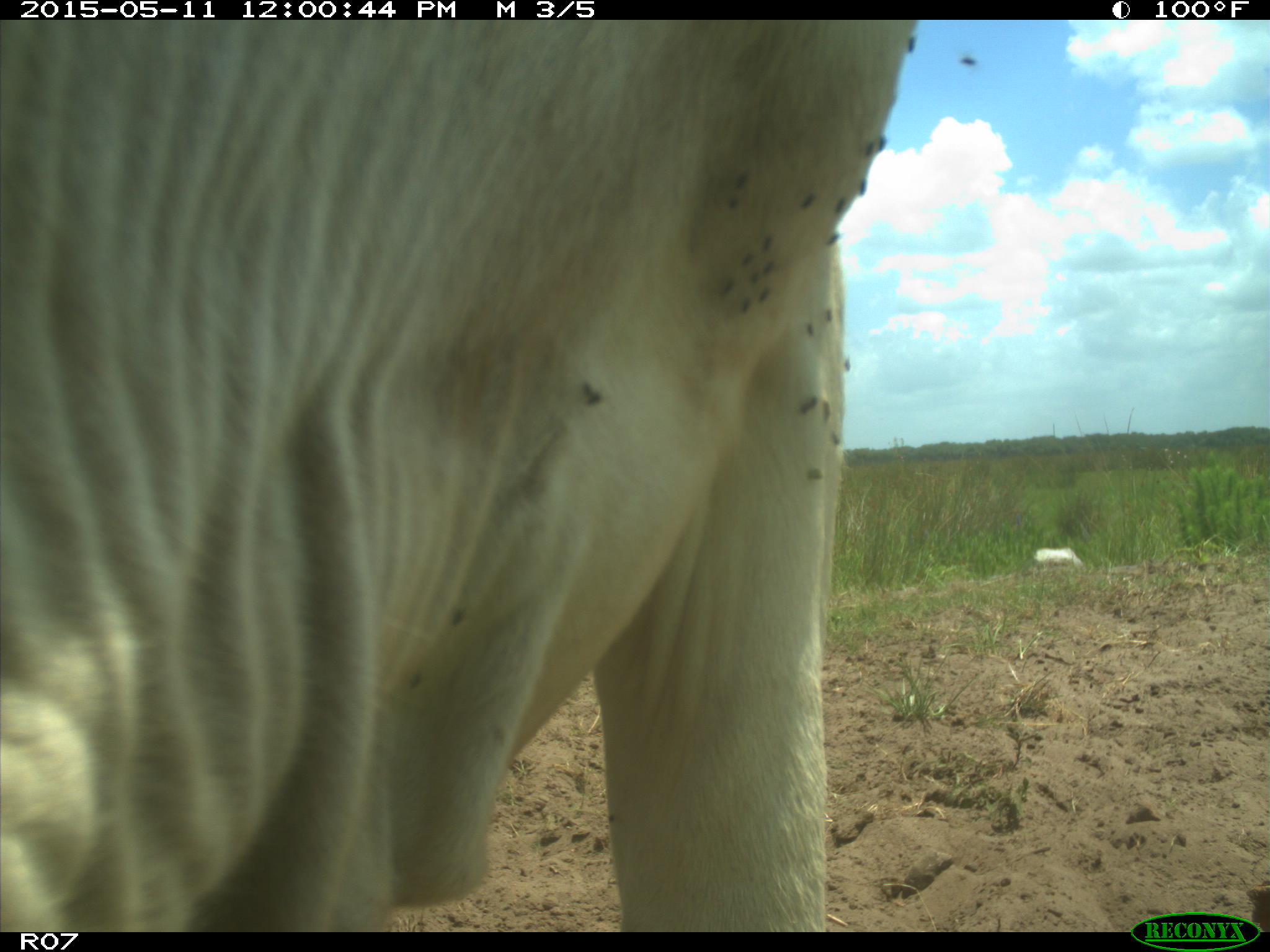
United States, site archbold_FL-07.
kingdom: Animalia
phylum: Chordata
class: Mammalia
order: Artiodactyla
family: Bovidae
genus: Bos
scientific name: Bos taurus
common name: domestic cow